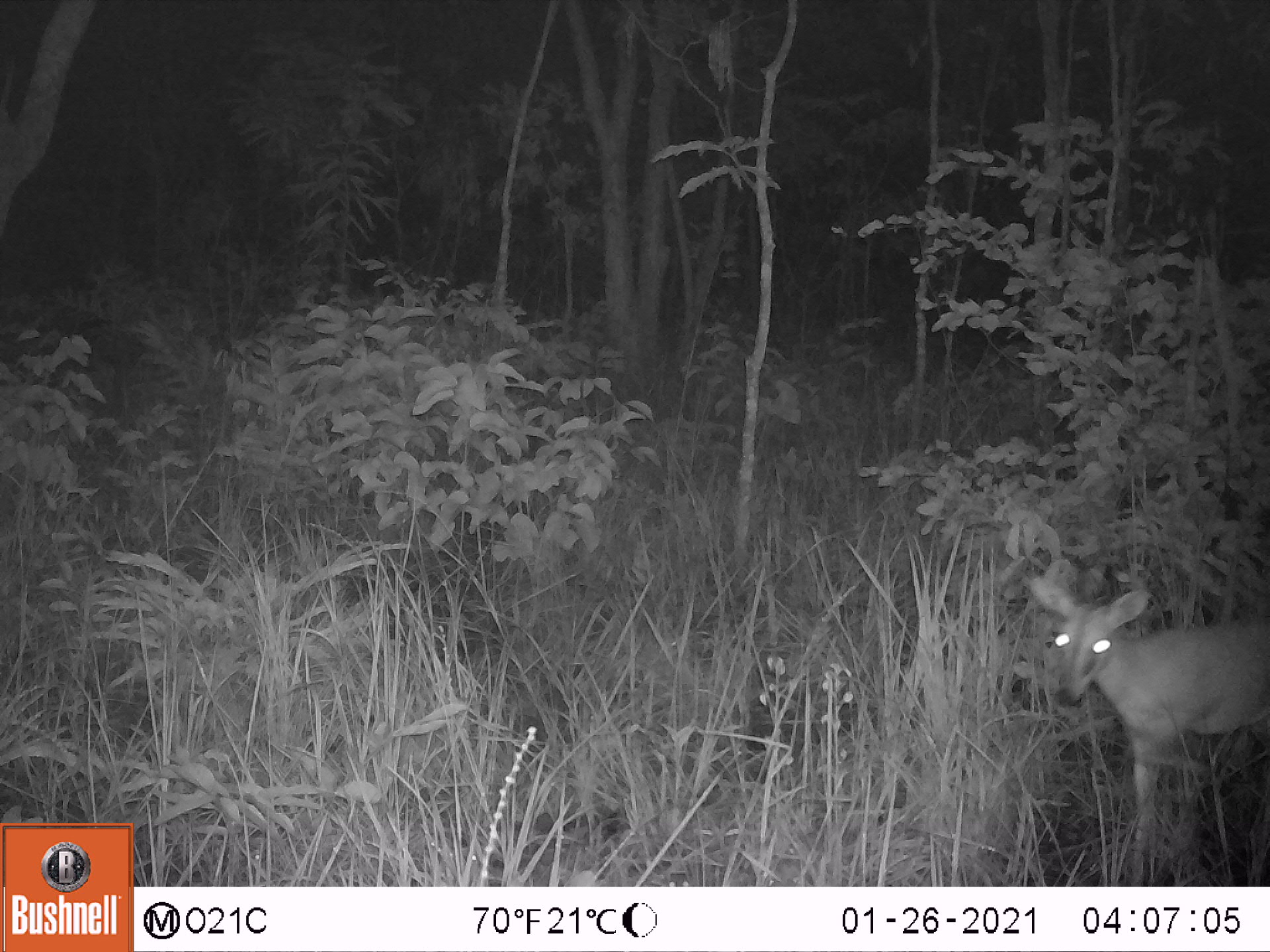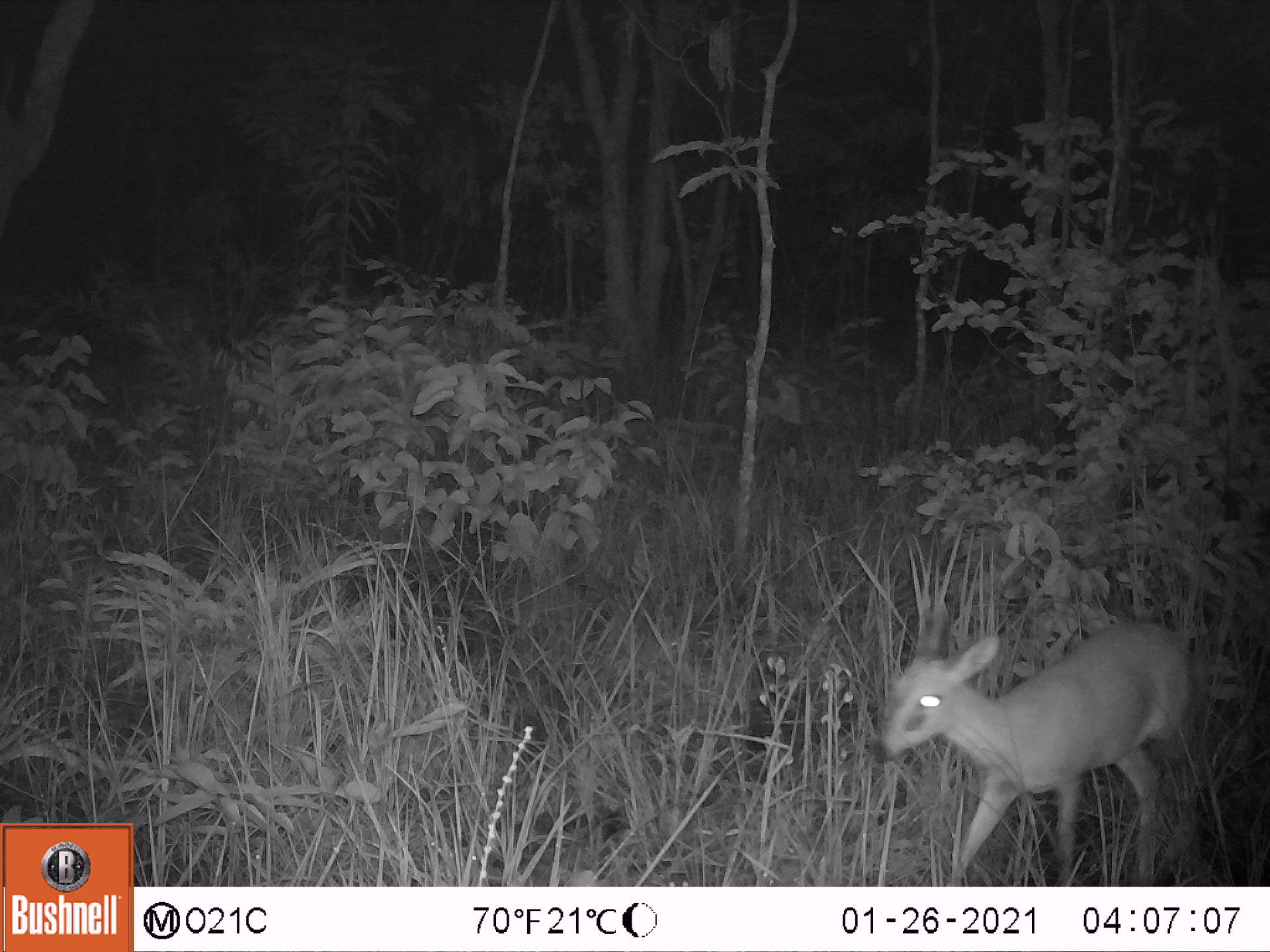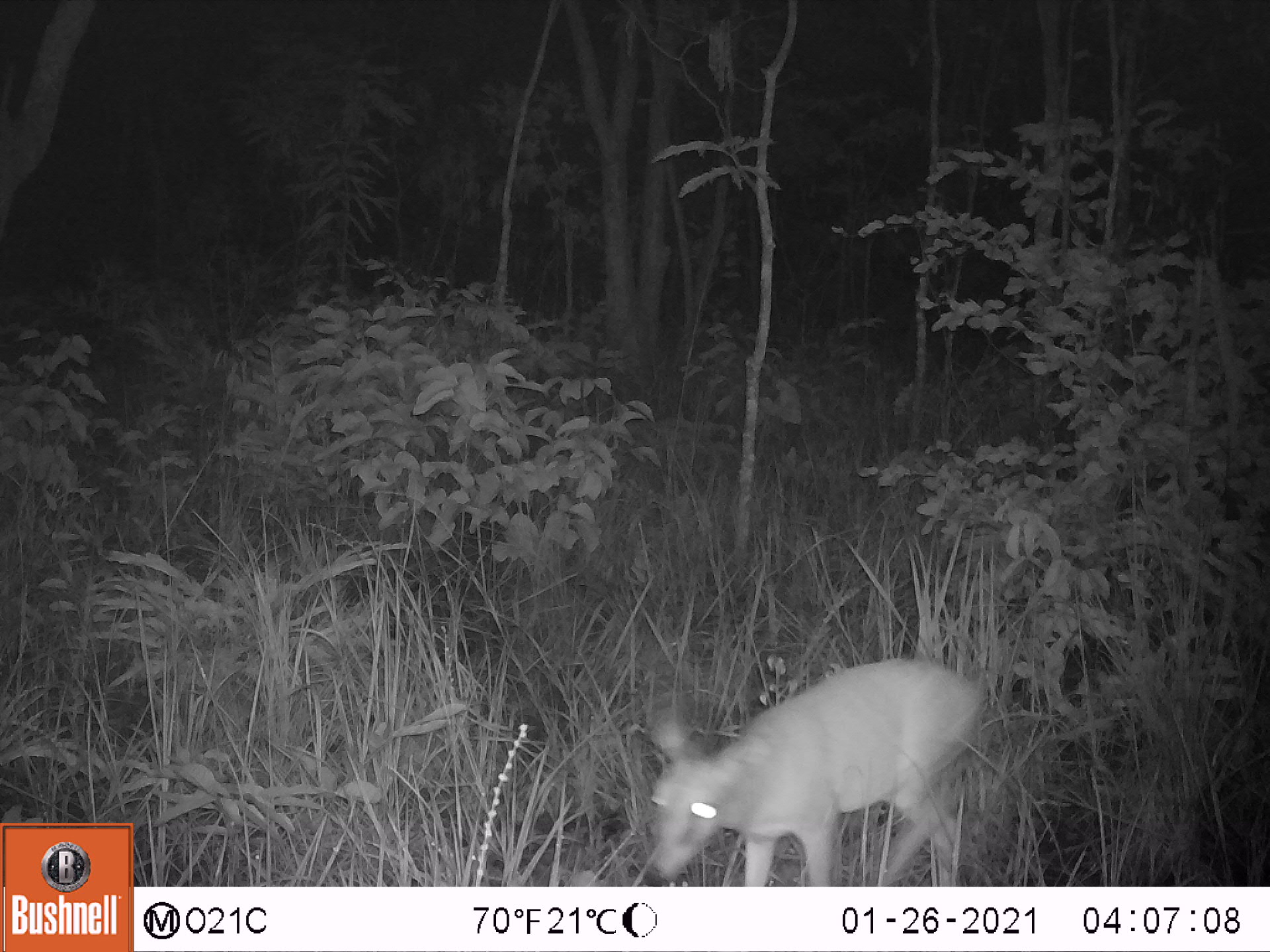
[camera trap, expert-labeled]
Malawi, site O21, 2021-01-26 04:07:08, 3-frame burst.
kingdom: Animalia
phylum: Chordata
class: Mammalia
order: Artiodactyla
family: Bovidae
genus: Sylvicapra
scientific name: Sylvicapra grimmia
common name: common duiker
Common duiker (Sylvicapra grimmia), count 1.